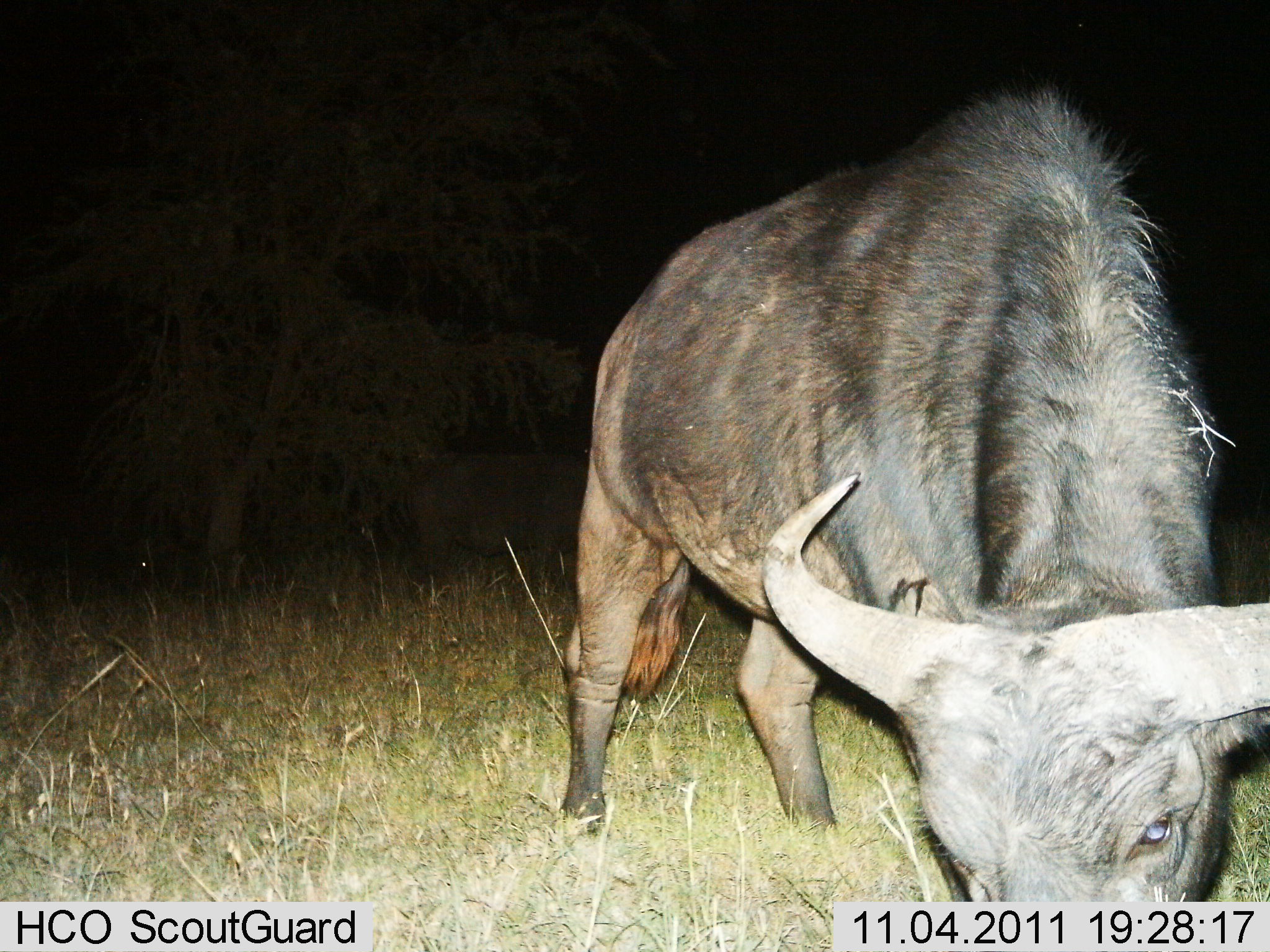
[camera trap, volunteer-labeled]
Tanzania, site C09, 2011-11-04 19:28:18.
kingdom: Animalia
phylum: Chordata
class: Mammalia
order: Artiodactyla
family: Bovidae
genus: Connochaetes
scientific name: Connochaetes taurinus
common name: blue wildebeest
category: wildebeest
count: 1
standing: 27%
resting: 9%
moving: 0%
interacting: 0%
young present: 0%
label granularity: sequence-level